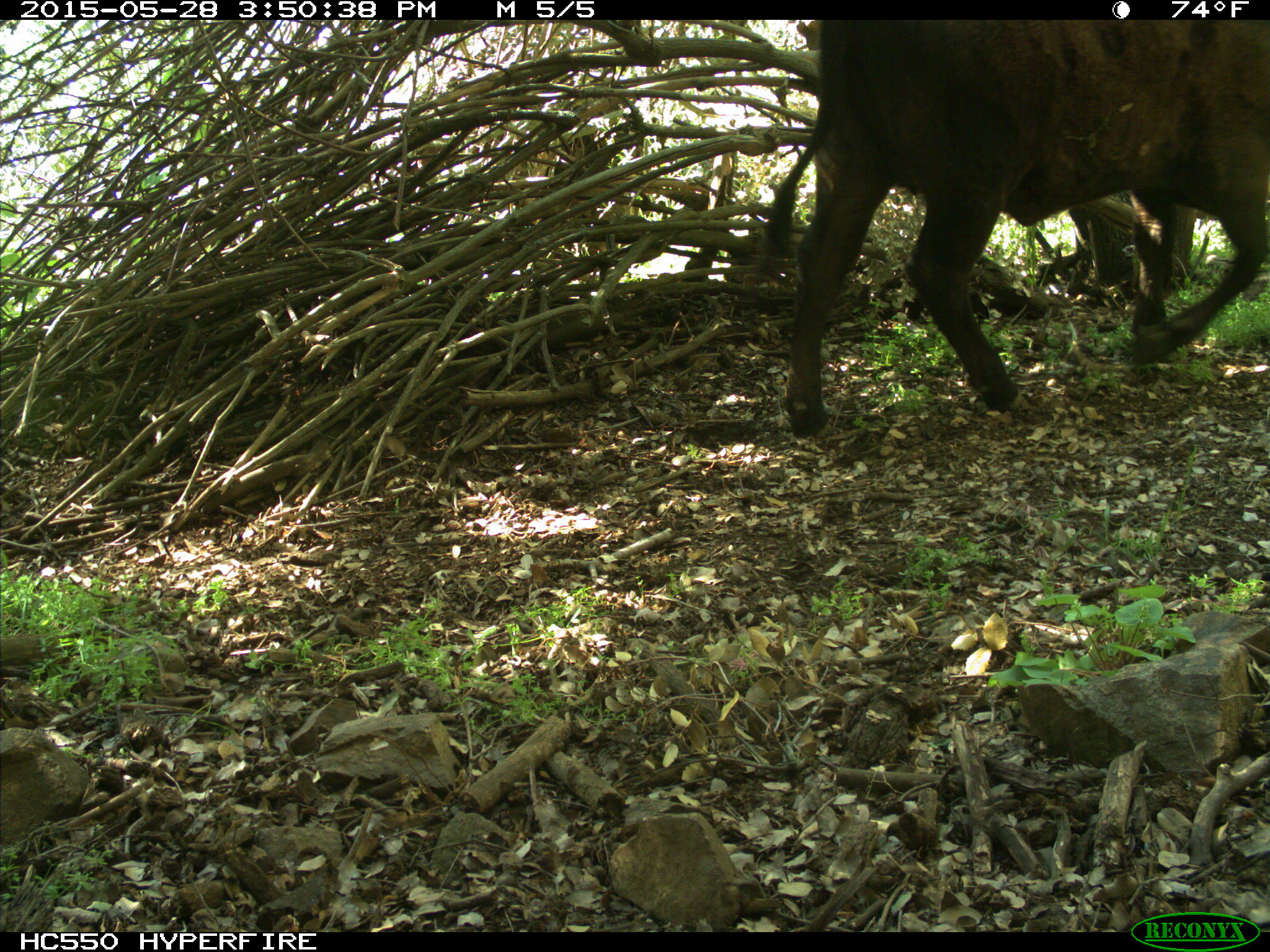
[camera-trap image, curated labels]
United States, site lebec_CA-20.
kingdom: Animalia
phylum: Chordata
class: Mammalia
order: Artiodactyla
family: Bovidae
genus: Bos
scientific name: Bos taurus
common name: domestic cow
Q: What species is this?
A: Bos taurus (domestic cow).